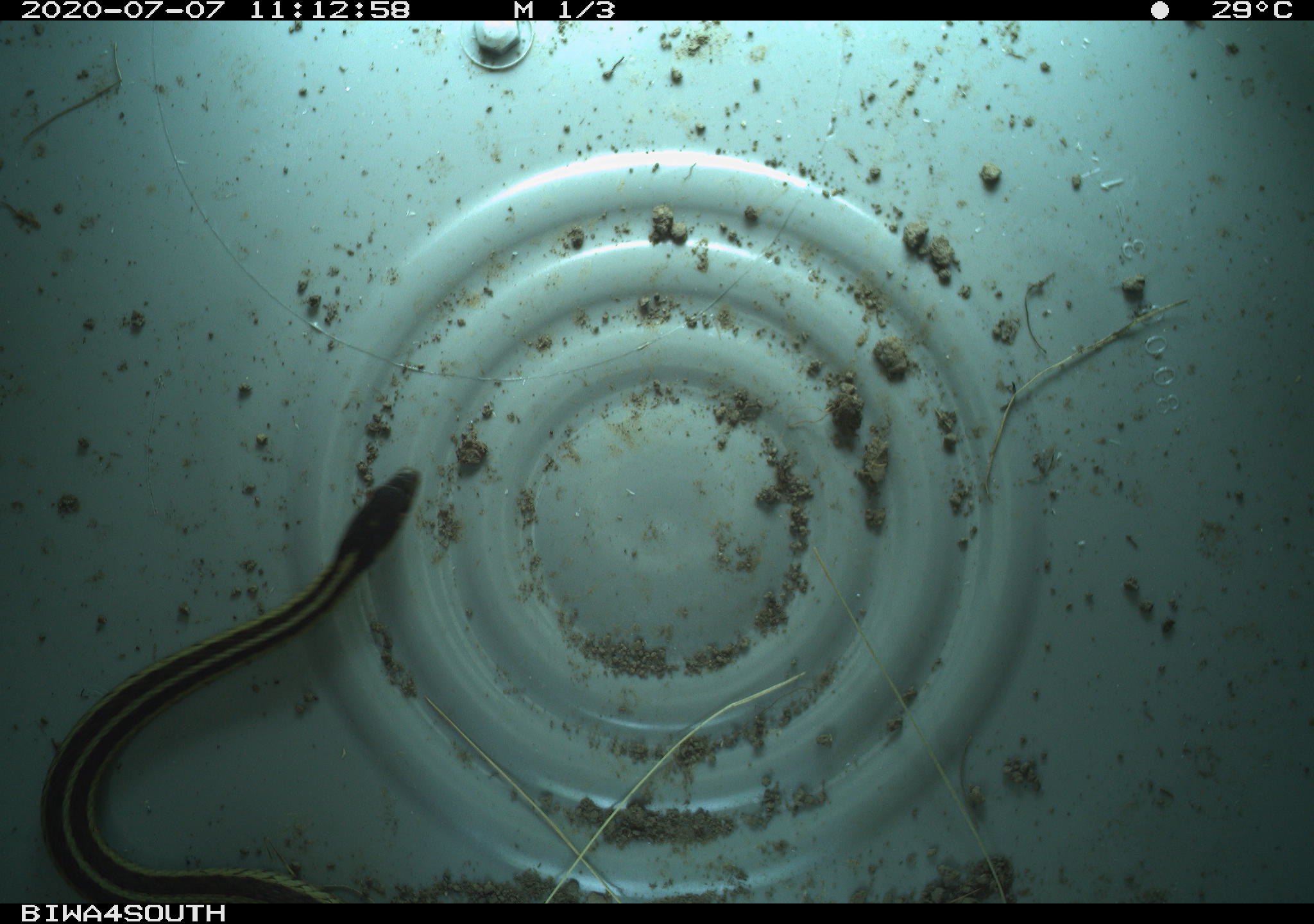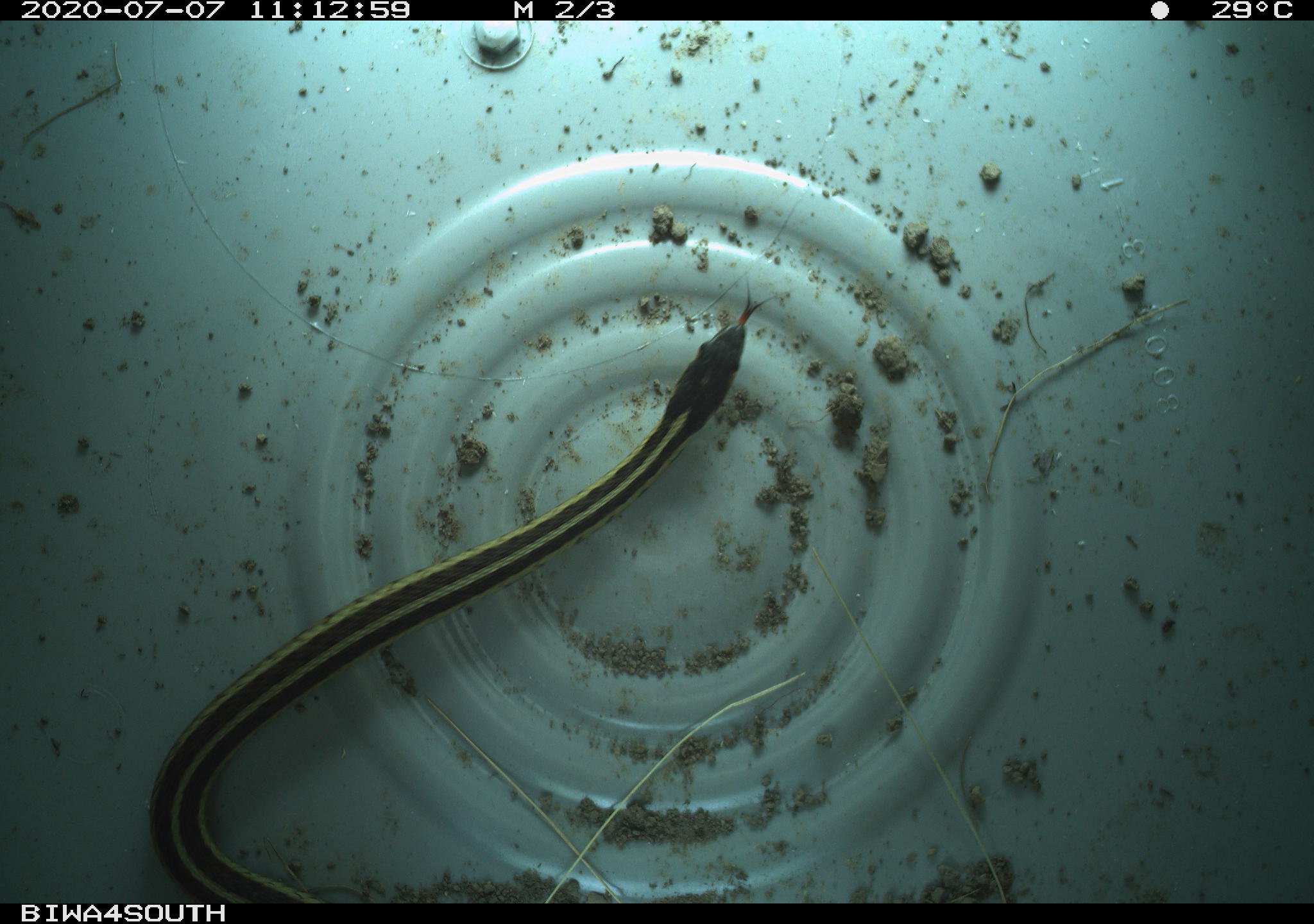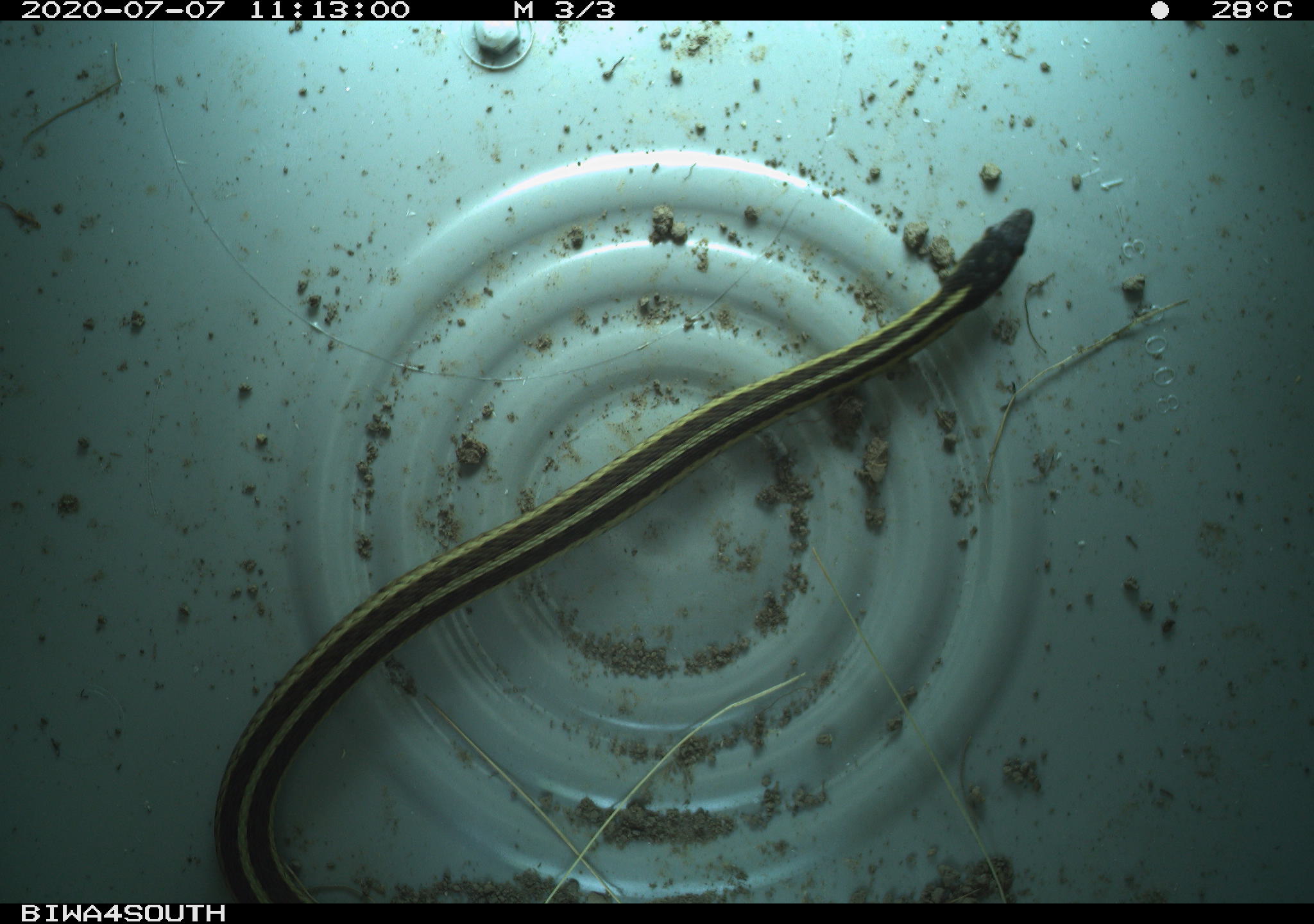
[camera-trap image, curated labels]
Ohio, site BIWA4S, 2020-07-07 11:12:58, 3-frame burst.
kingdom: Animalia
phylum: Chordata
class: Reptilia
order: Squamata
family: Colubridae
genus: Thamnophis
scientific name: Thamnophis sirtalis sirtalis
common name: eastern gartersnake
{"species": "eastern gartersnake (Thamnophis sirtalis sirtalis)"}